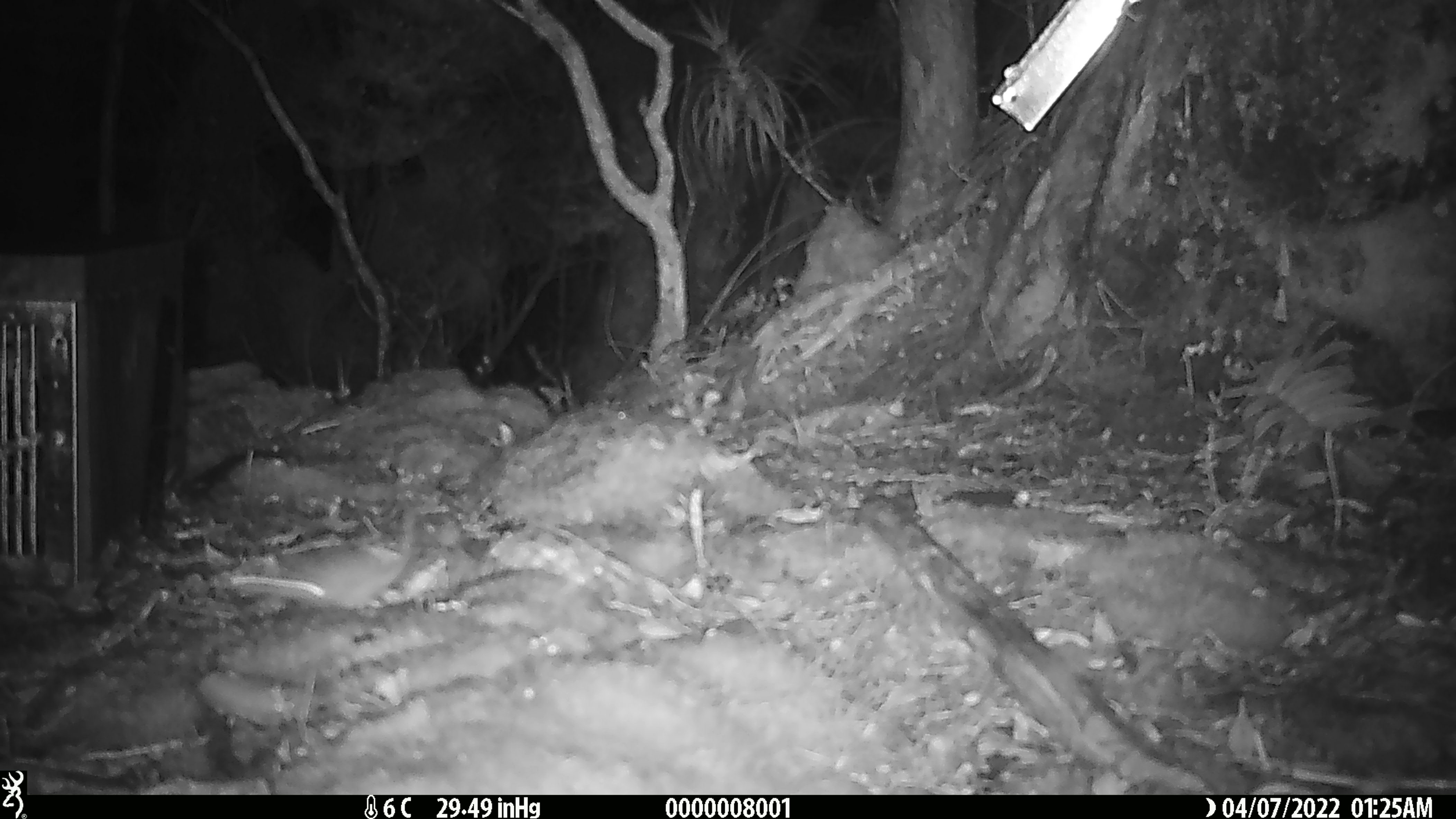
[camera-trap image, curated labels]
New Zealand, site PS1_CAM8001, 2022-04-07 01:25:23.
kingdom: Animalia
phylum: Chordata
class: Mammalia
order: Rodentia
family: Muridae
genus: Mus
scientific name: Mus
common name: mouse